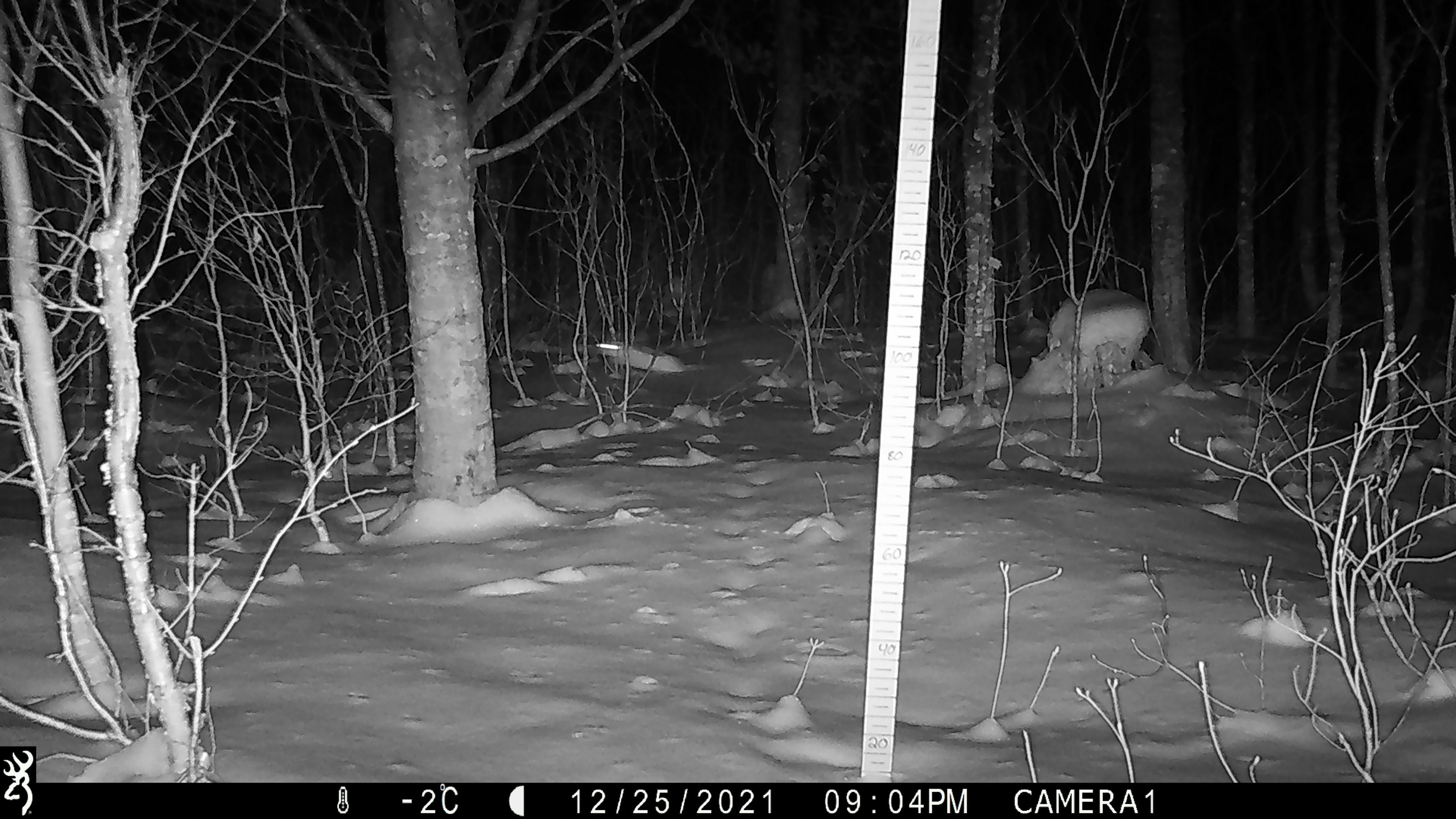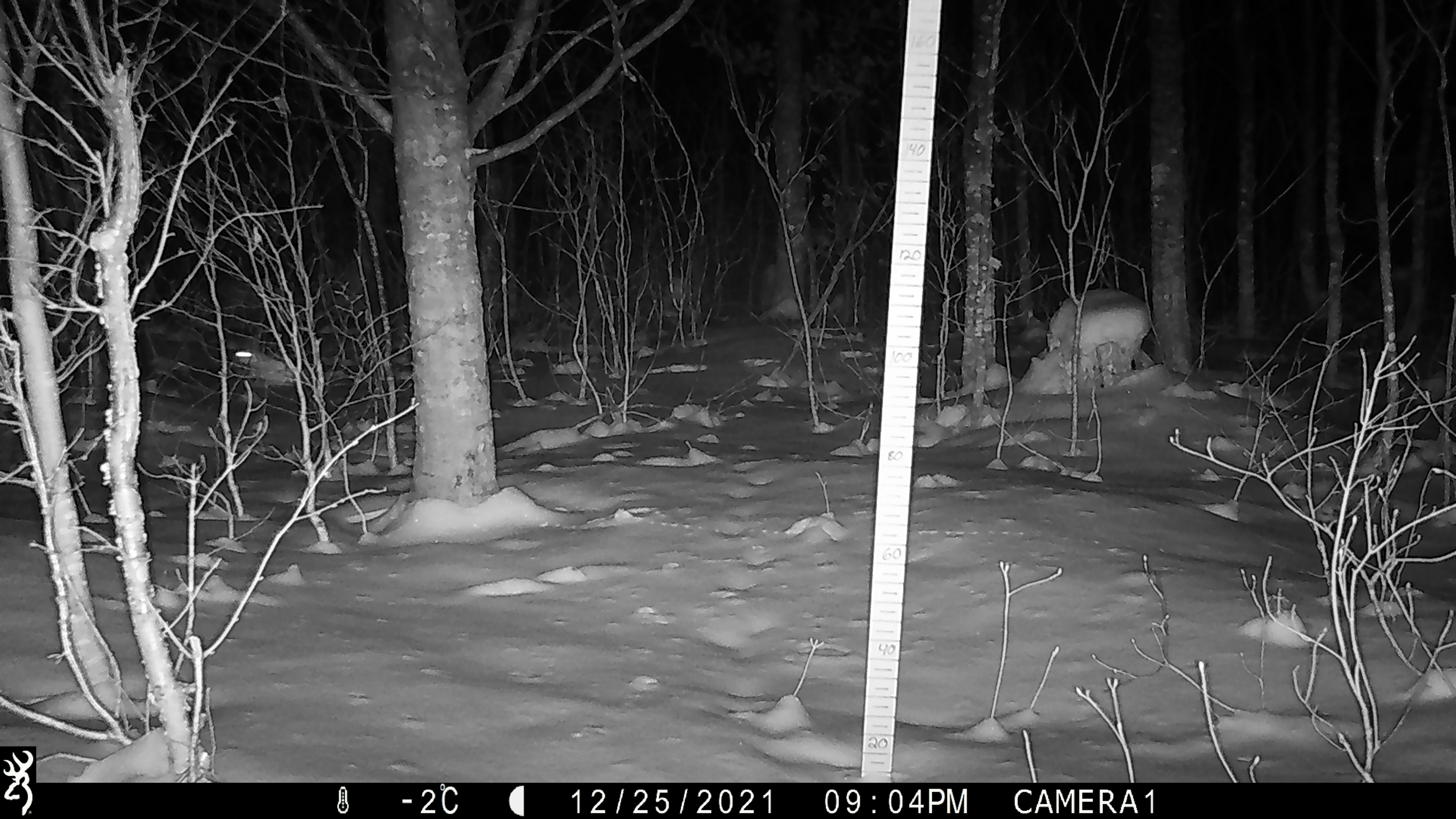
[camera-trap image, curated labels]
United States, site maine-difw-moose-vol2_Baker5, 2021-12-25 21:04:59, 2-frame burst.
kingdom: Animalia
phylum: Chordata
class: Mammalia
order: Lagomorpha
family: Leporidae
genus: Lepus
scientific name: Lepus americanus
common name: snowshoe hare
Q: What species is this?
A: Snowshoe hare (Lepus americanus).